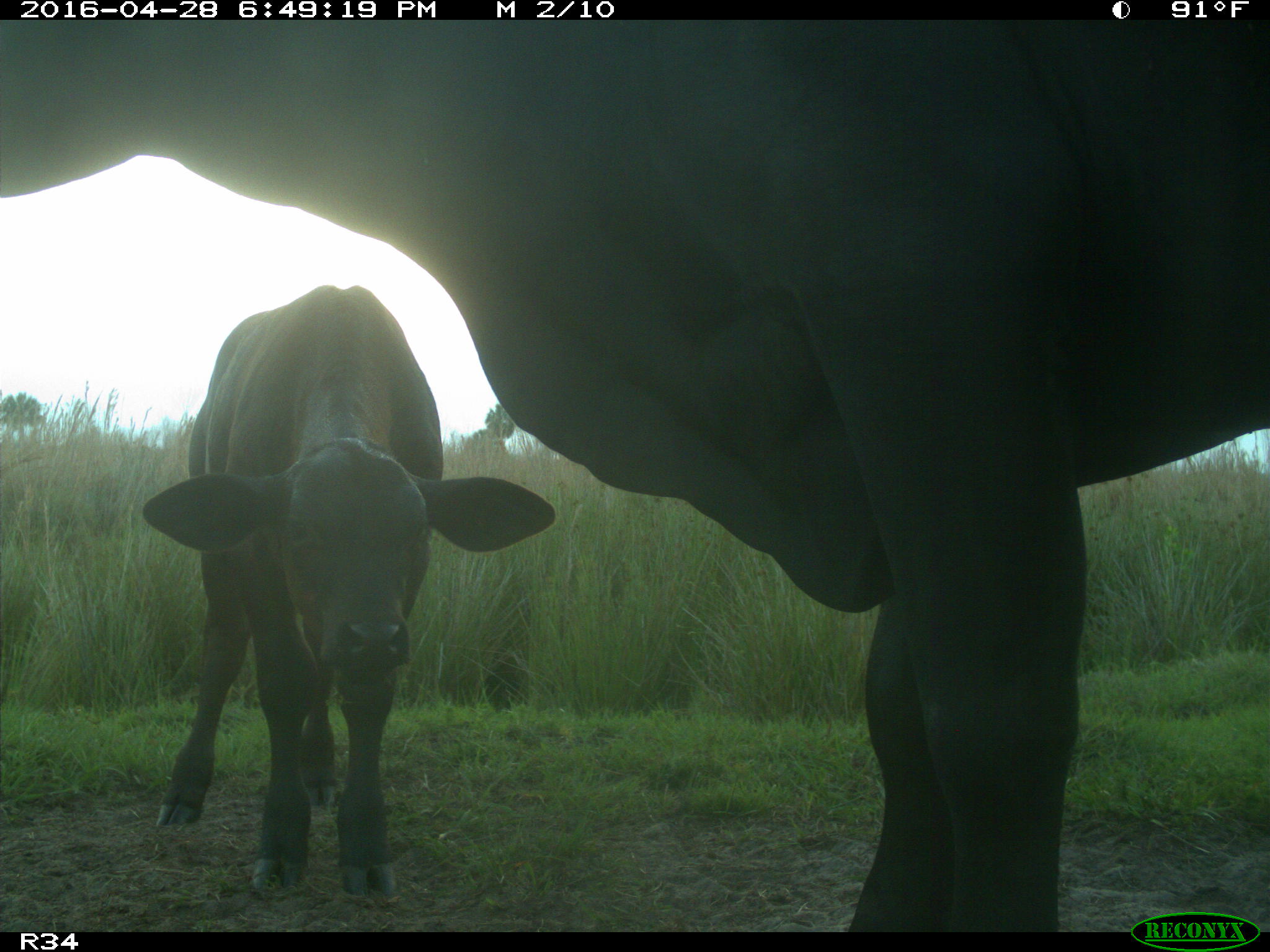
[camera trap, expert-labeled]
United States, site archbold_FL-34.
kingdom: Animalia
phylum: Chordata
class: Mammalia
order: Artiodactyla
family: Bovidae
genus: Bos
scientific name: Bos taurus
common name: domestic cow